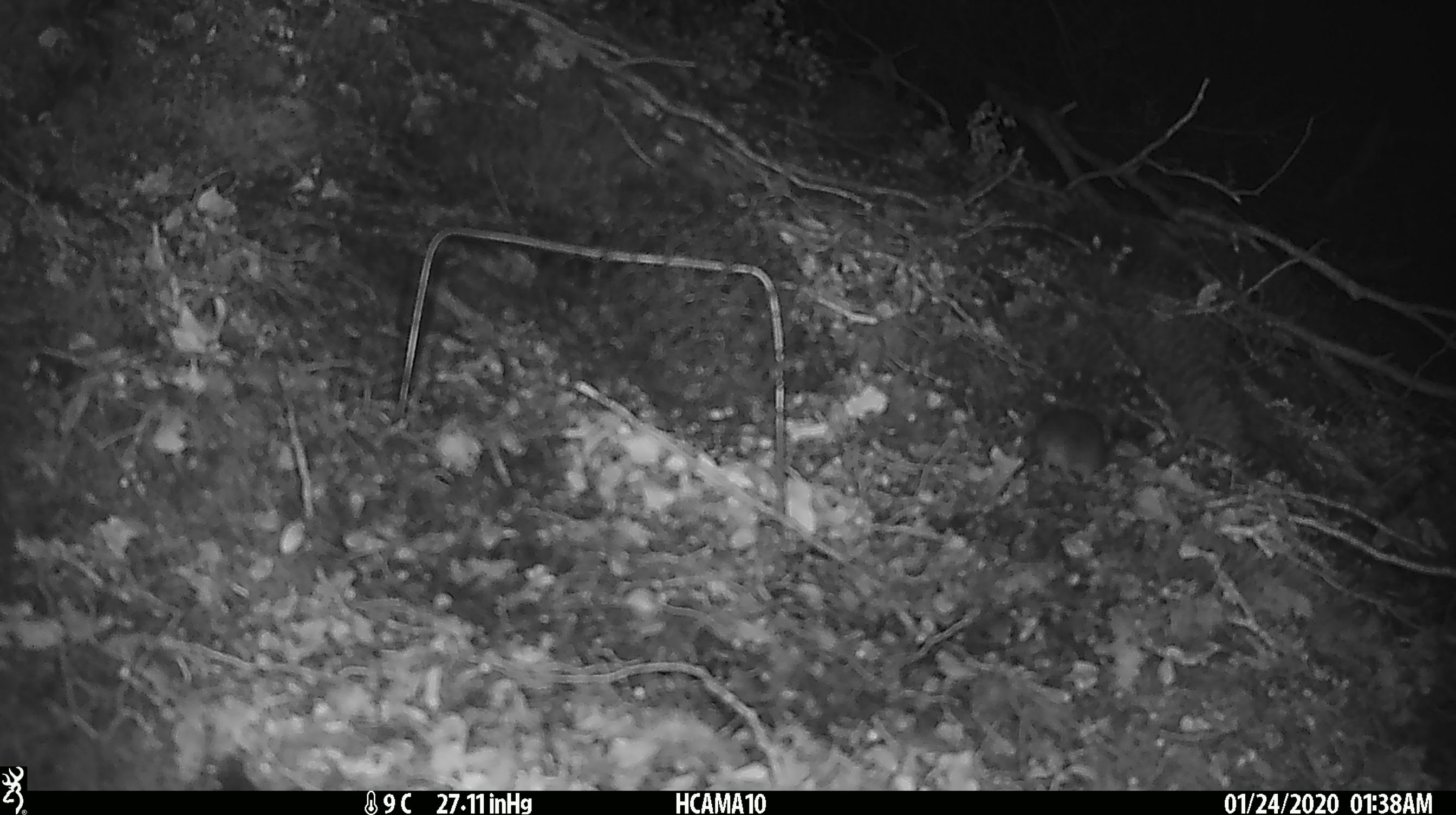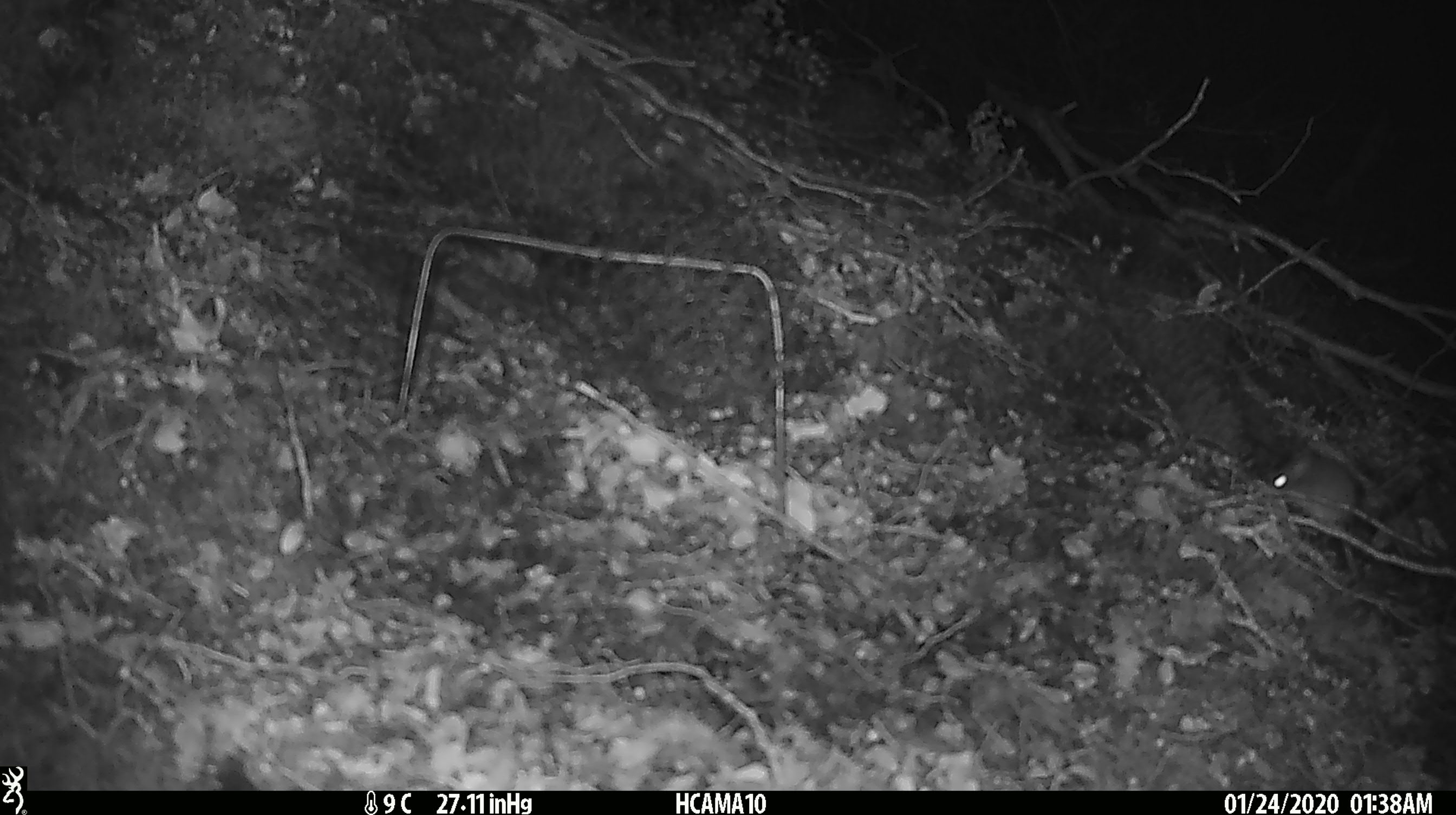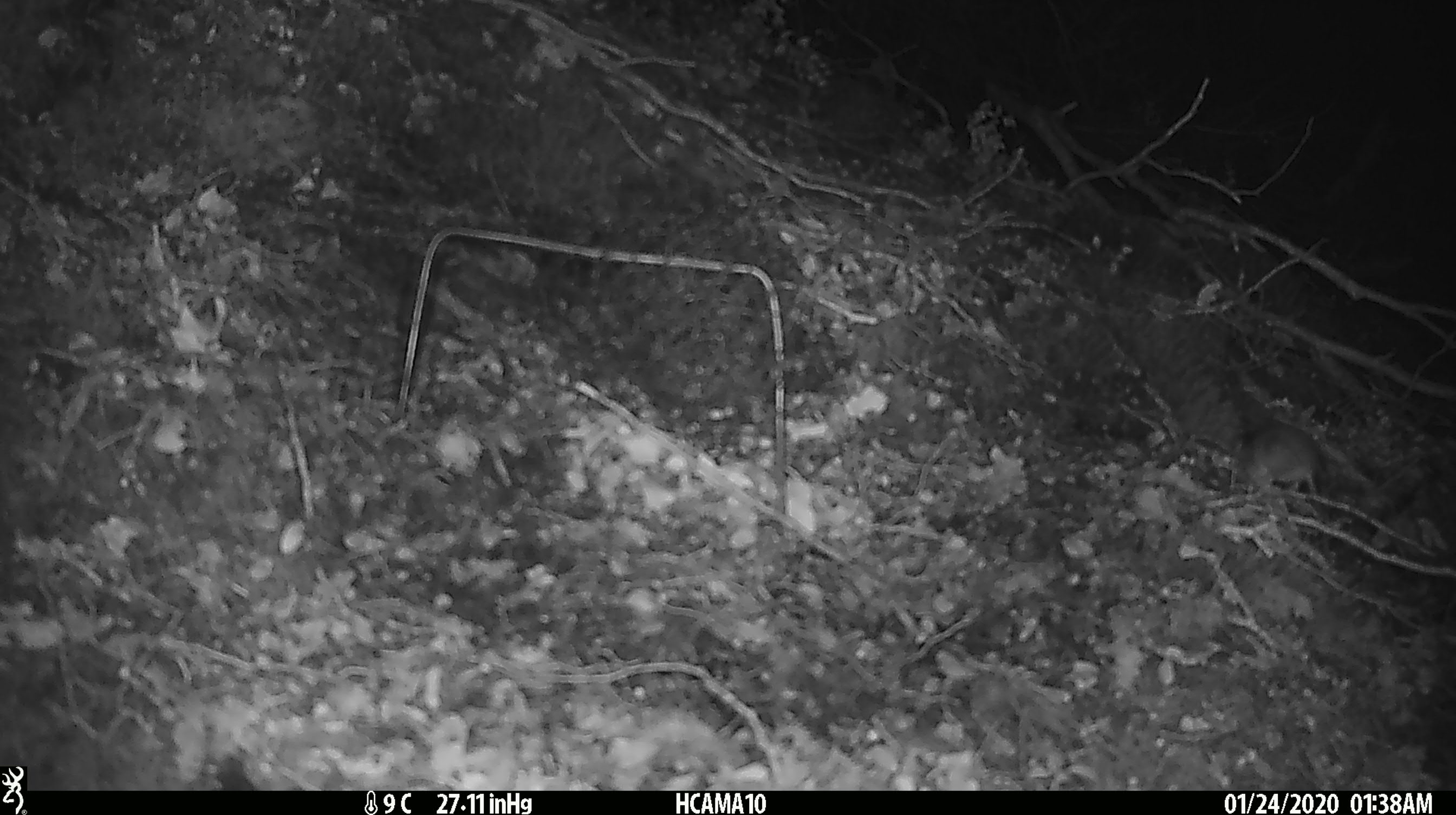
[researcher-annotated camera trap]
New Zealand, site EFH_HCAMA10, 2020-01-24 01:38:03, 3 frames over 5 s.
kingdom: Animalia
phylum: Chordata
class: Mammalia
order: Rodentia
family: Muridae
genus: Mus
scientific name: Mus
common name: mouse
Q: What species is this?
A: Mouse (Mus).